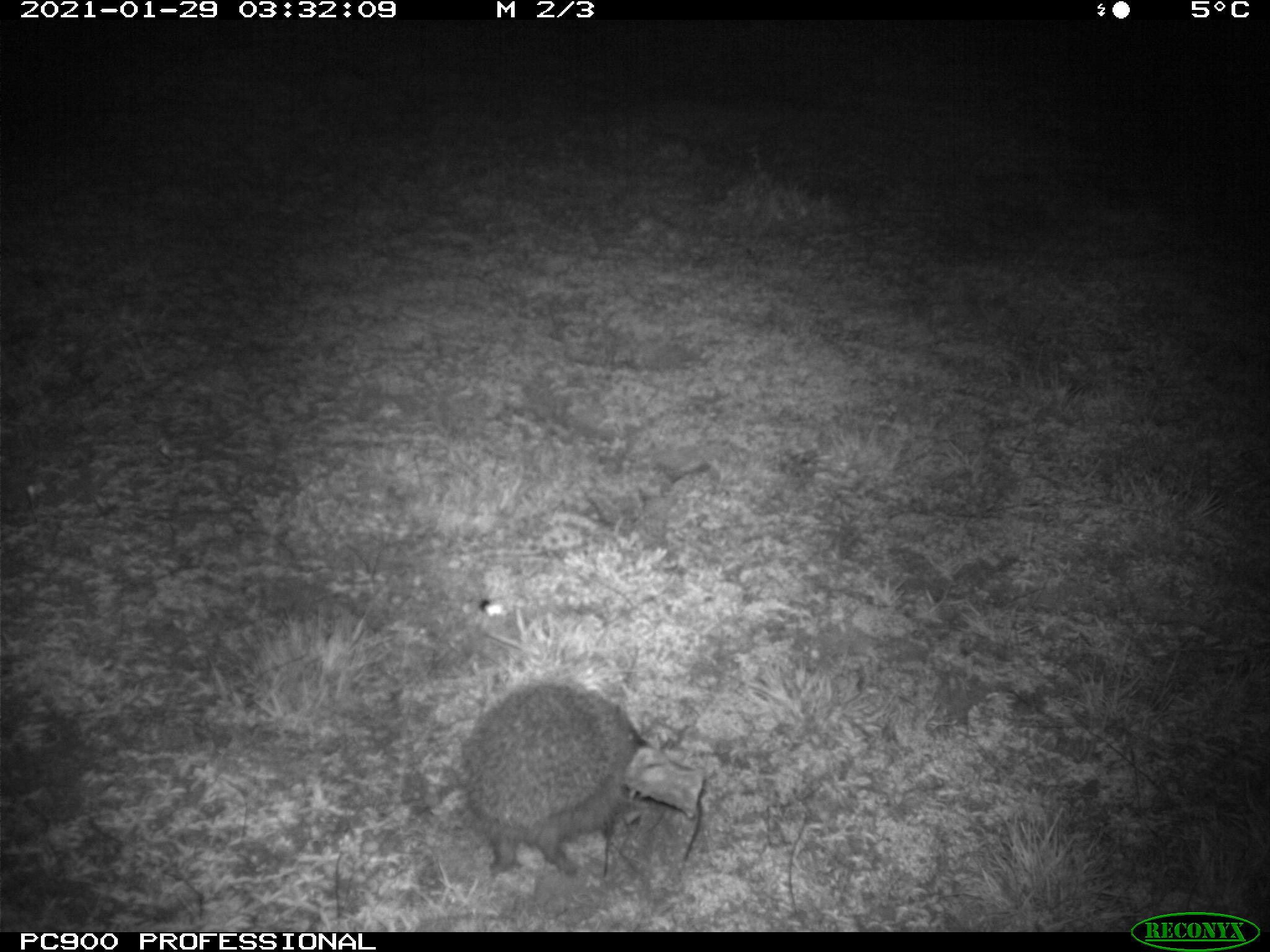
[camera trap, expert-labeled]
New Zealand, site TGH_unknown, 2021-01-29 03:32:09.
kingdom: Animalia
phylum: Chordata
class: Mammalia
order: Eulipotyphla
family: Erinaceidae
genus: Erinaceus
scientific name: Erinaceus europaeus europaeus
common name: european hedgehog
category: hedgehog